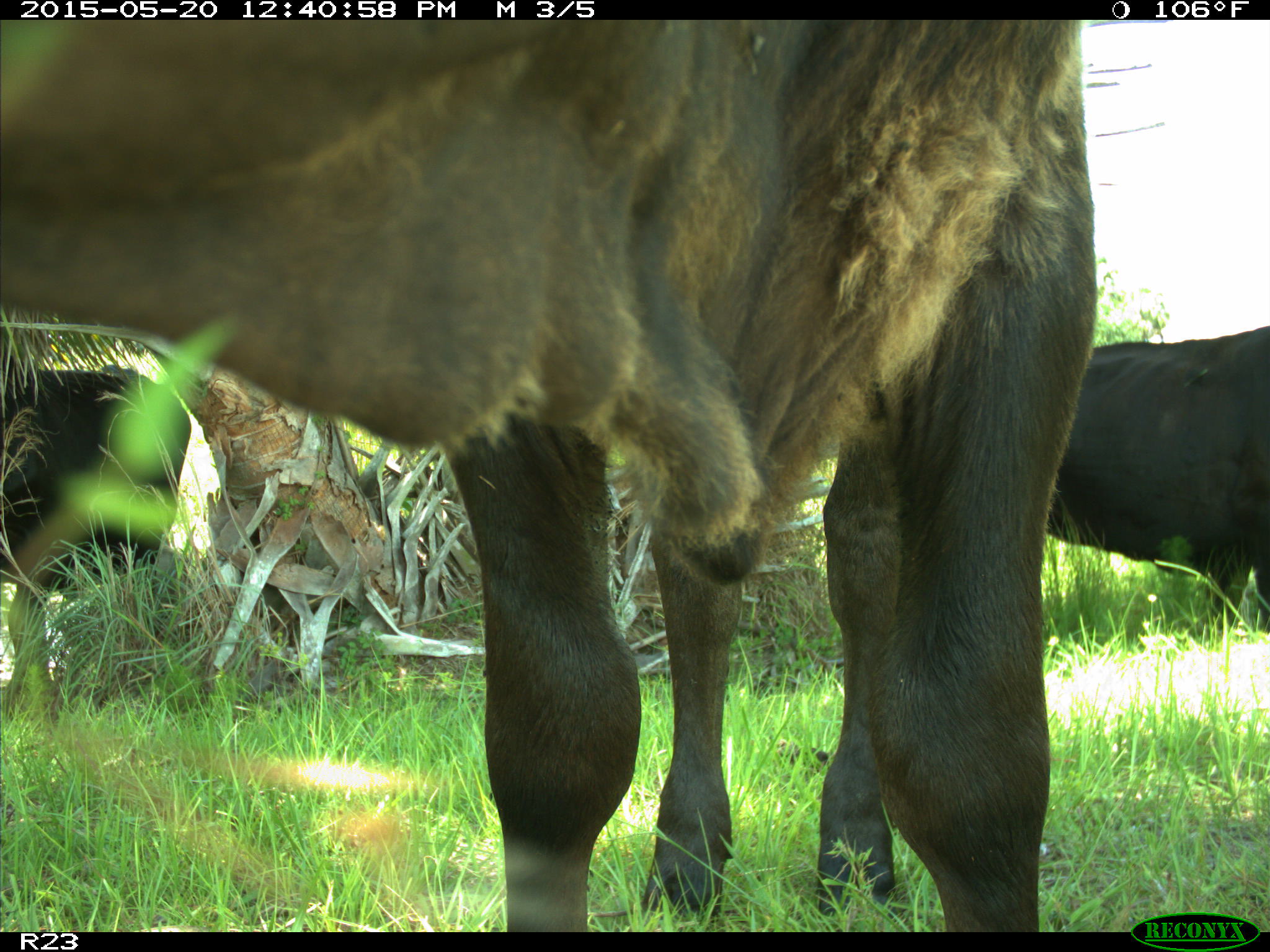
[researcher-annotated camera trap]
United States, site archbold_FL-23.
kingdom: Animalia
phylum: Chordata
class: Mammalia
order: Artiodactyla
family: Bovidae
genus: Bos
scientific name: Bos taurus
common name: domestic cow